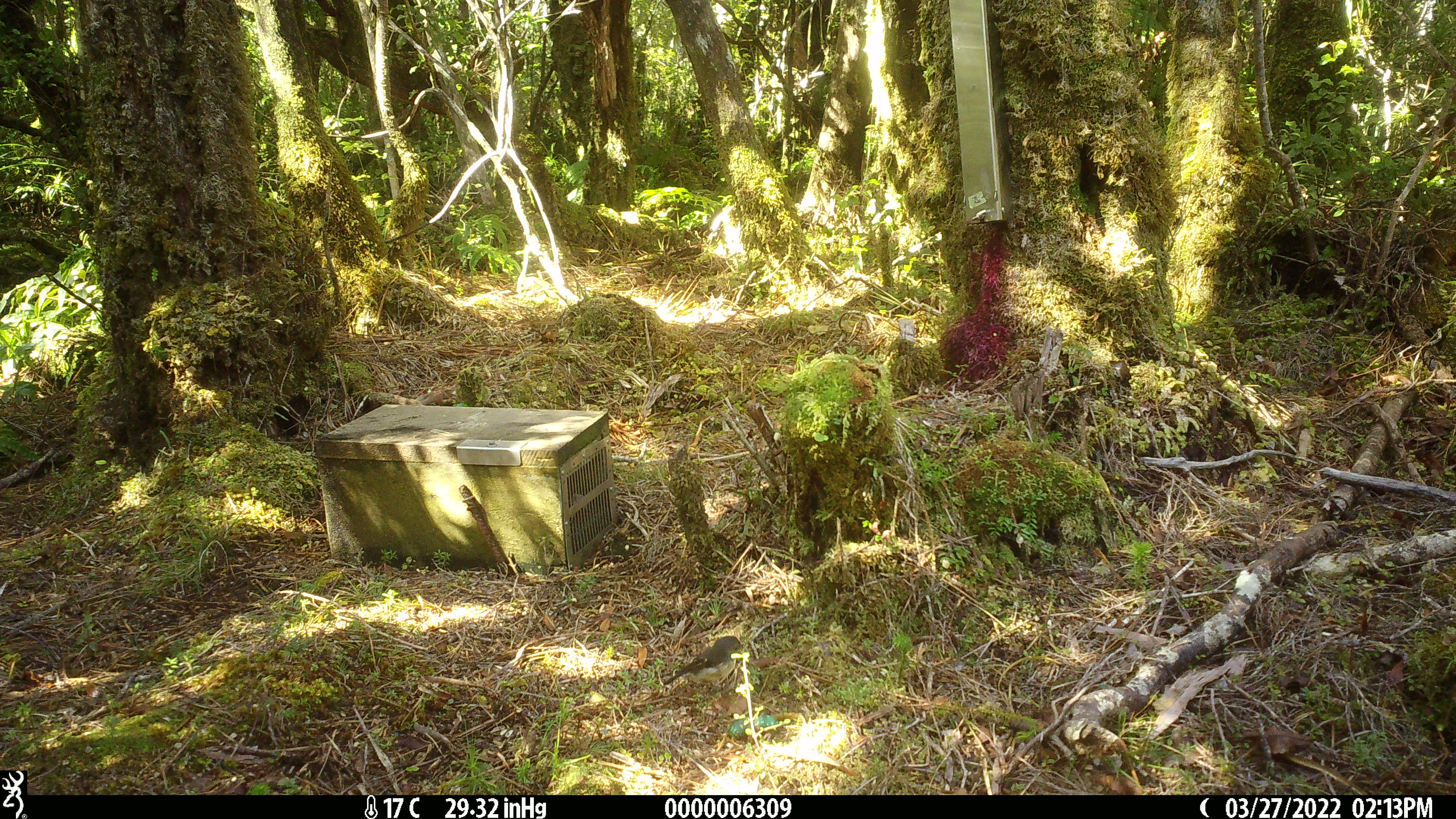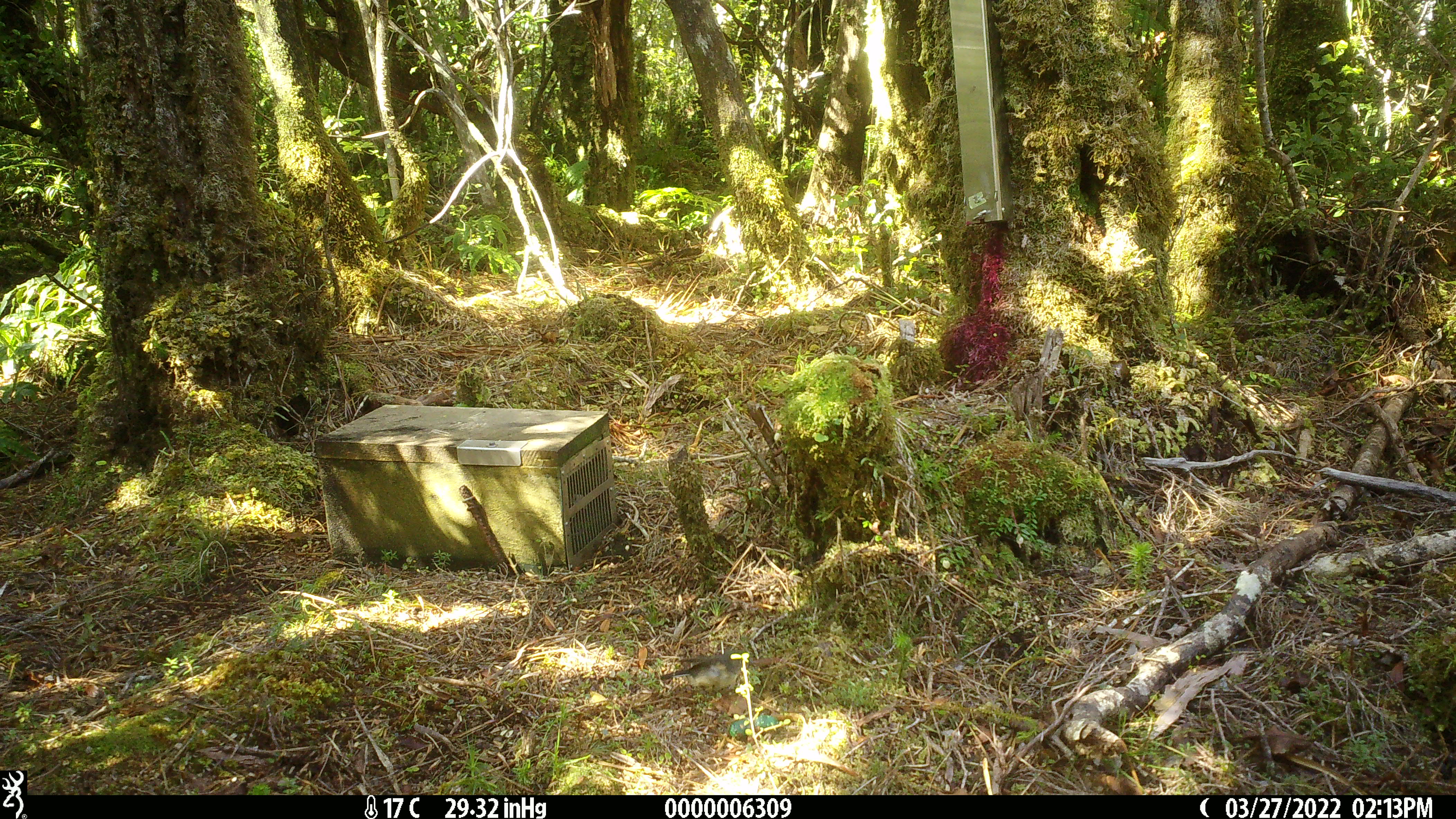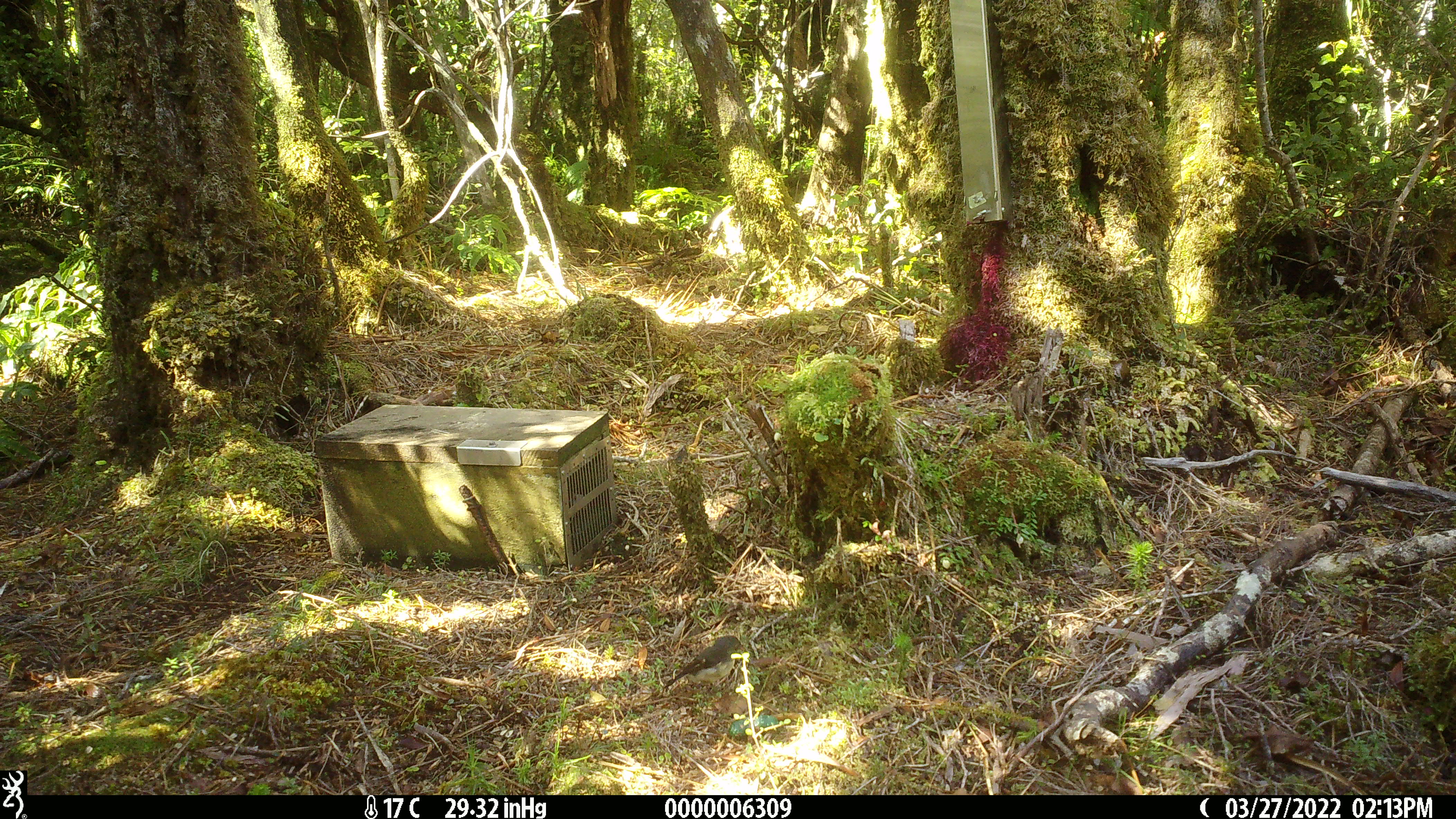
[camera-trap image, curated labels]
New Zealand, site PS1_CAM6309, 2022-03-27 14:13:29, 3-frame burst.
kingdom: Animalia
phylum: Chordata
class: Aves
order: Passeriformes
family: Petroicidae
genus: Petroica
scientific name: Petroica macrocephala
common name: tomtit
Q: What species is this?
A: Tomtit (Petroica macrocephala).